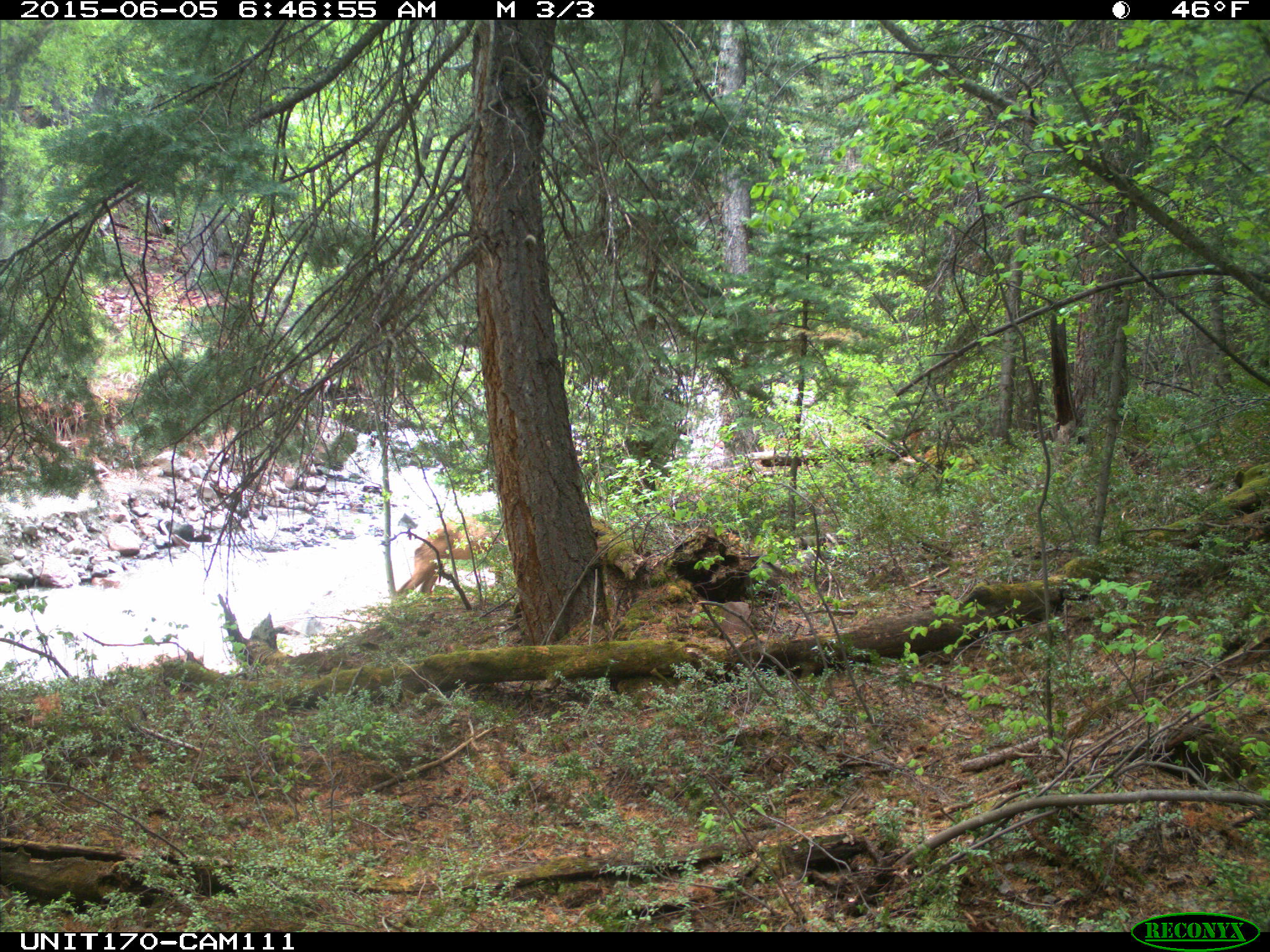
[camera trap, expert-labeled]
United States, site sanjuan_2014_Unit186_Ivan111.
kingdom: Animalia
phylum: Chordata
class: Mammalia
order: Artiodactyla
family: Cervidae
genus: Cervus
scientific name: Cervus elaphus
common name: red deer